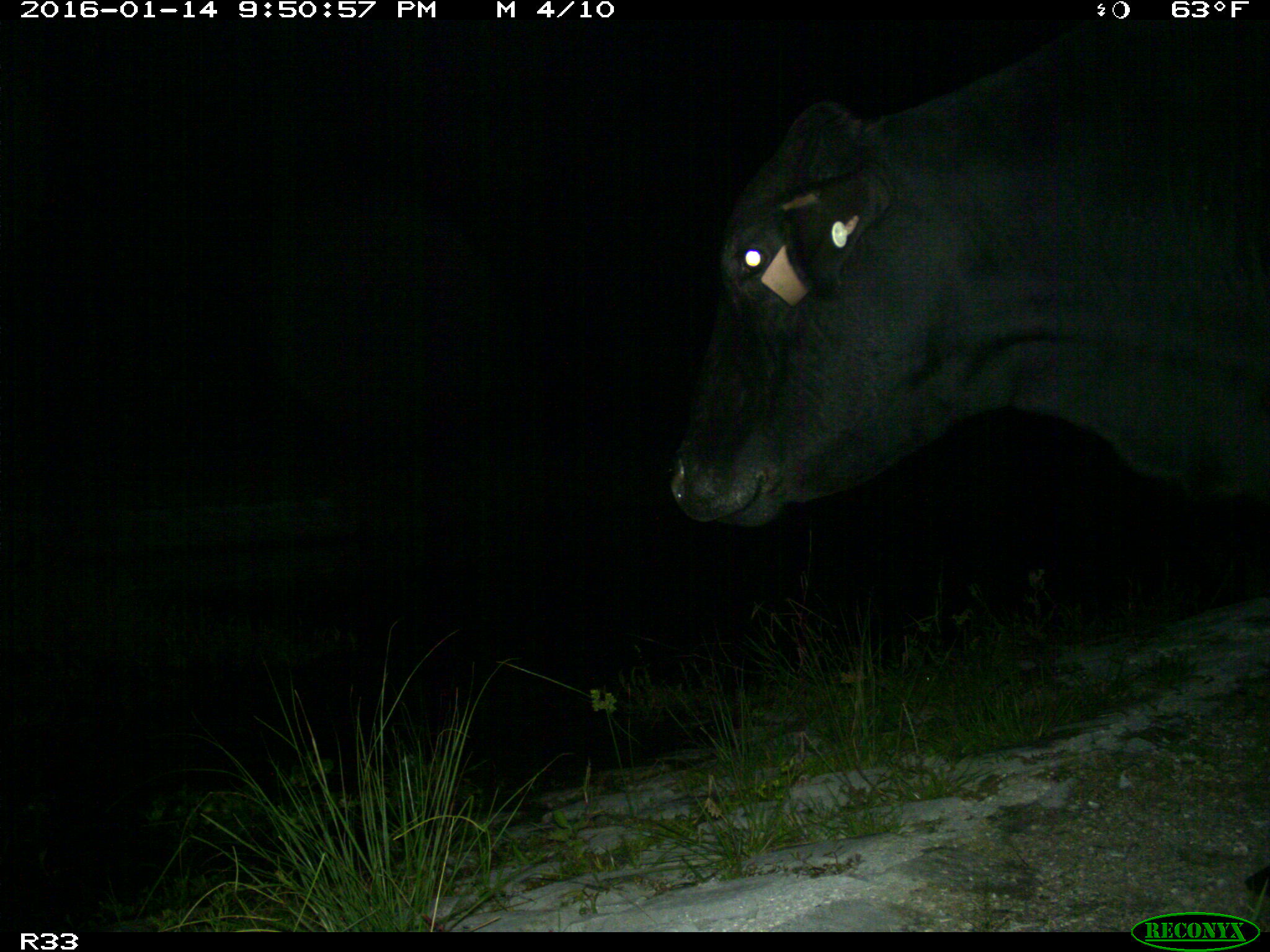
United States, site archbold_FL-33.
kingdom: Animalia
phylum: Chordata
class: Mammalia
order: Artiodactyla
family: Bovidae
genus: Bos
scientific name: Bos taurus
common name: domestic cow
Bos taurus (domestic cow).